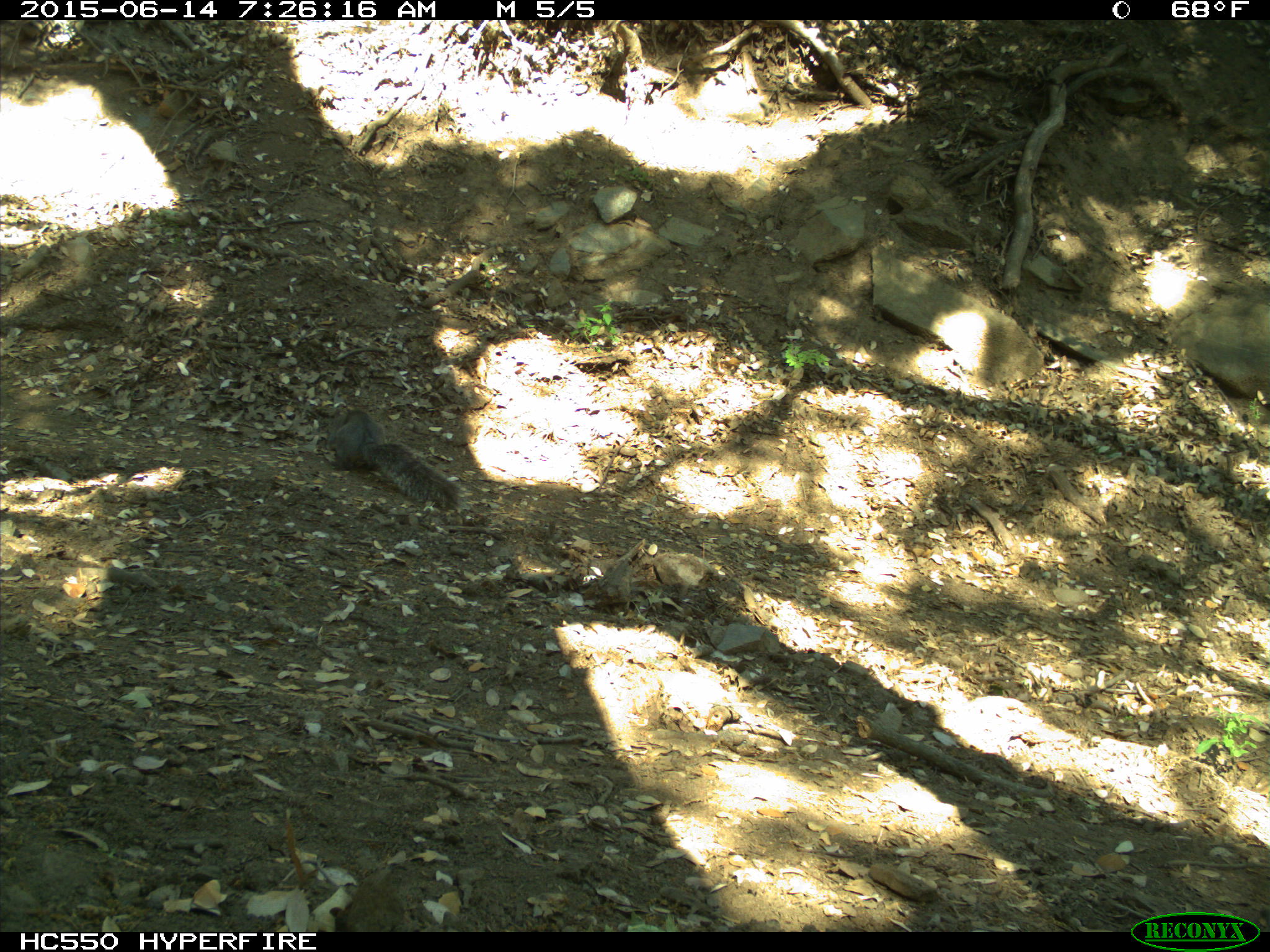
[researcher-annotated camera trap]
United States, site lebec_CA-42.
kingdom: Animalia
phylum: Chordata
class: Mammalia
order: Rodentia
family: Sciuridae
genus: Sciurus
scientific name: Sciurus carolinensis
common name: eastern gray squirrel